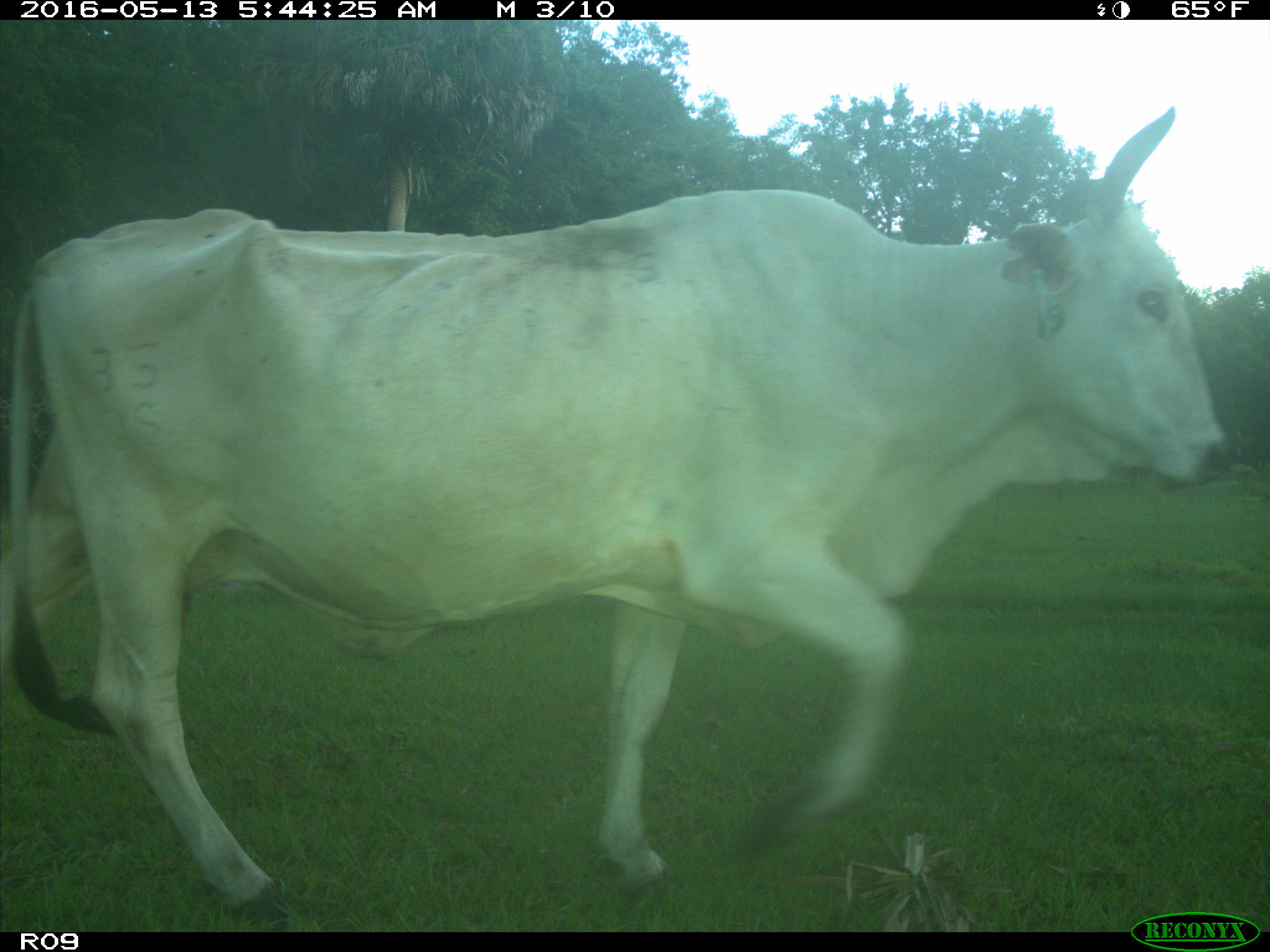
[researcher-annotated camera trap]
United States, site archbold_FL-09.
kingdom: Animalia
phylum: Chordata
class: Mammalia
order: Artiodactyla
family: Bovidae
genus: Bos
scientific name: Bos taurus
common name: domestic cow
Bos taurus (domestic cow).